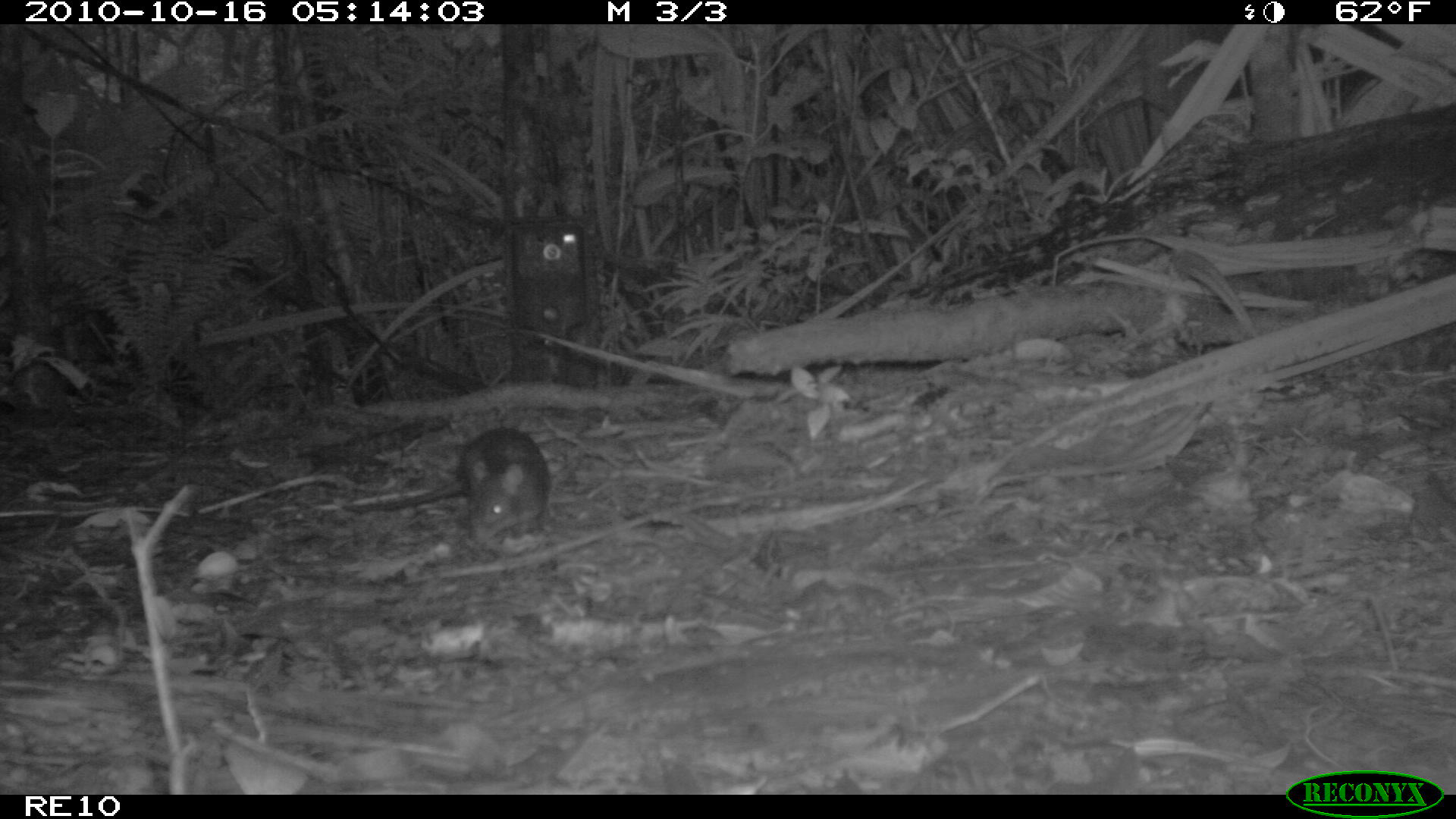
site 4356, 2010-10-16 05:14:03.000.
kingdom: Animalia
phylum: Chordata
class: Mammalia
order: Rodentia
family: Muridae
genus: Rattus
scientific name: Rattus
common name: rodent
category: unknown rat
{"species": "unknown rat (rodent) (Rattus)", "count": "1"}